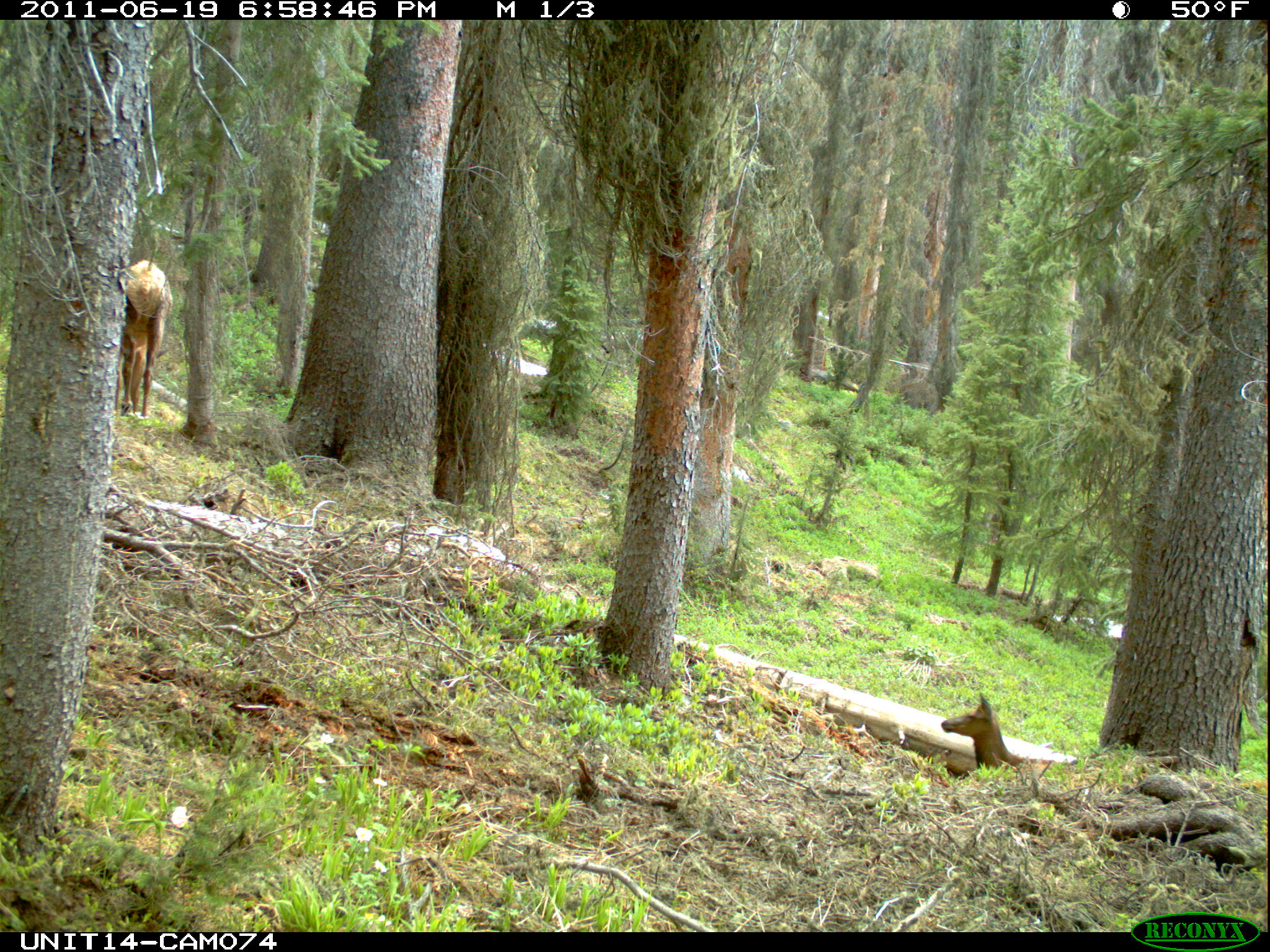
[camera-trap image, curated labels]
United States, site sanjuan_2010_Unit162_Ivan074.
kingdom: Animalia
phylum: Chordata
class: Mammalia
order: Artiodactyla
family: Cervidae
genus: Cervus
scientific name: Cervus elaphus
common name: red deer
Cervus elaphus (red deer).